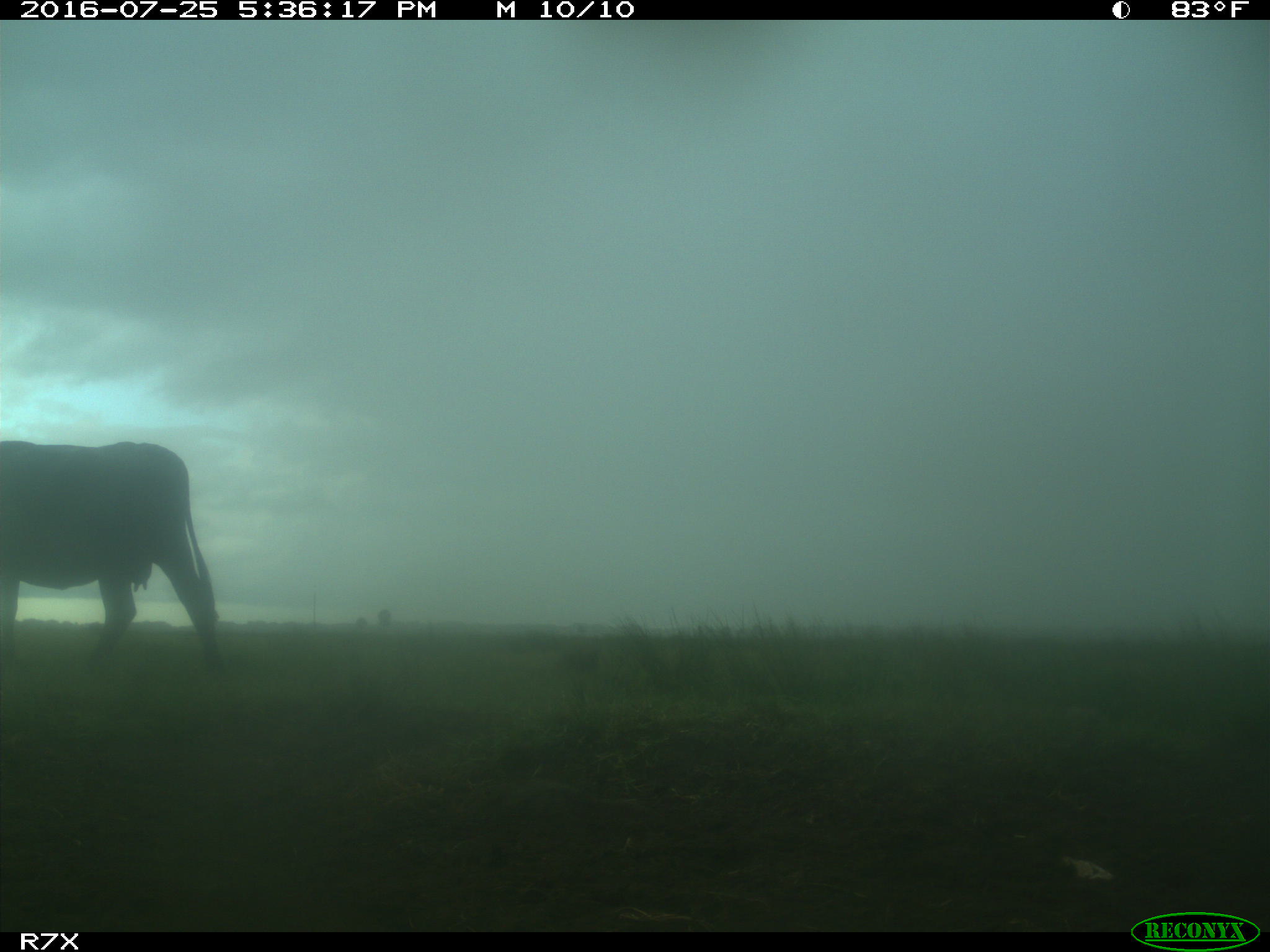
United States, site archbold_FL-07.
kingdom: Animalia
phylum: Chordata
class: Mammalia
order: Artiodactyla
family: Bovidae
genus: Bos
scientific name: Bos taurus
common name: domestic cow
Bos taurus (domestic cow).